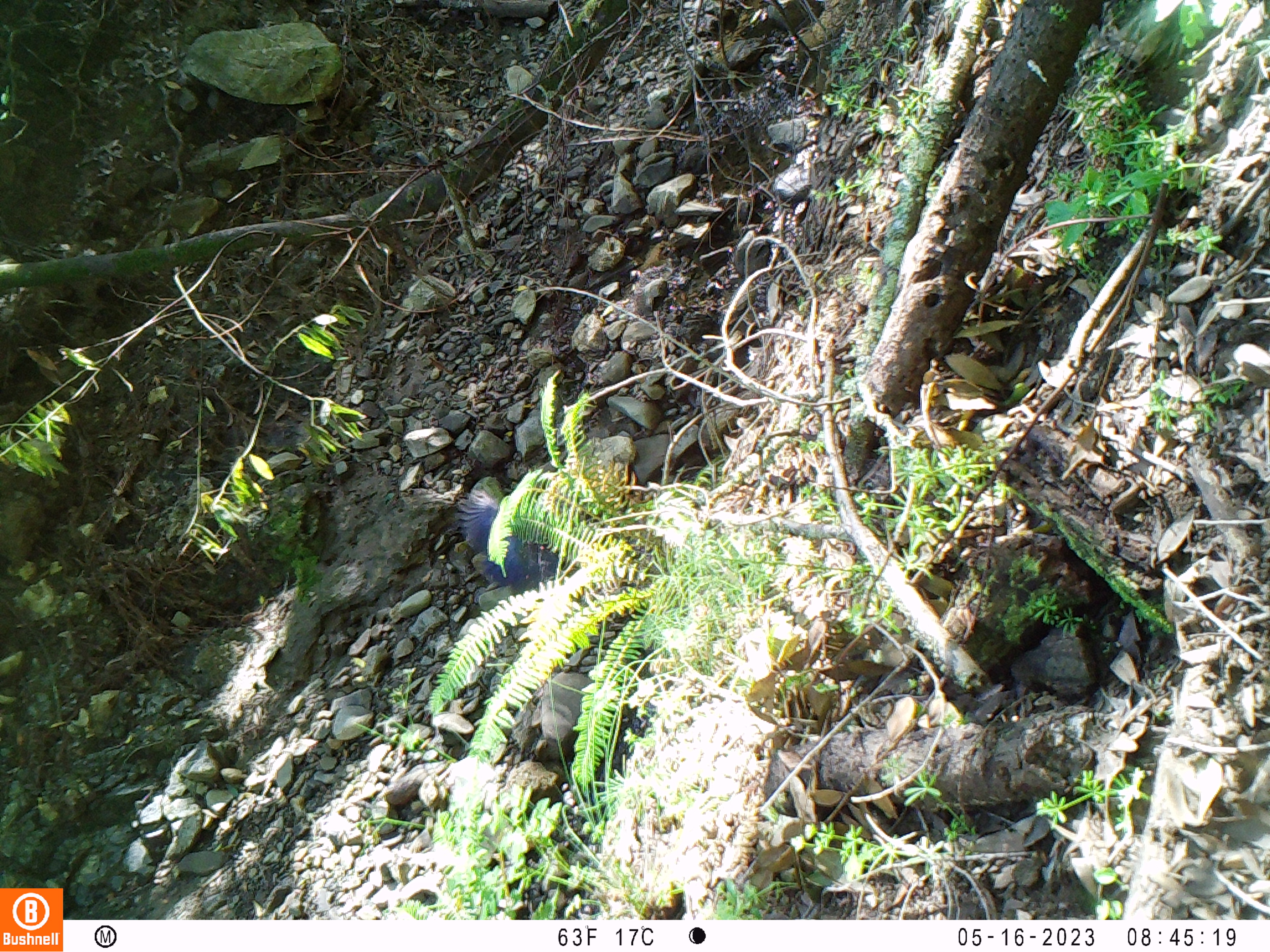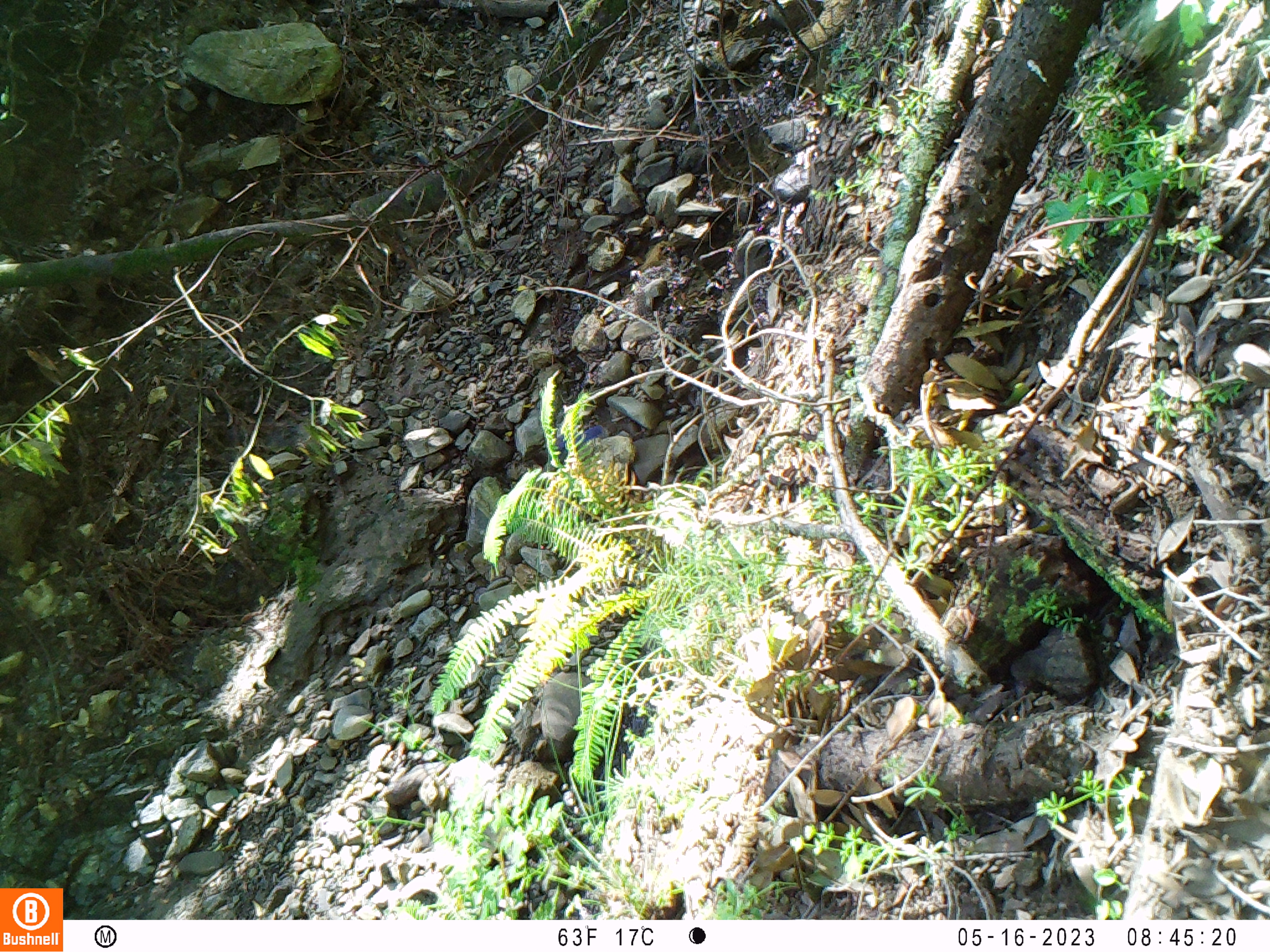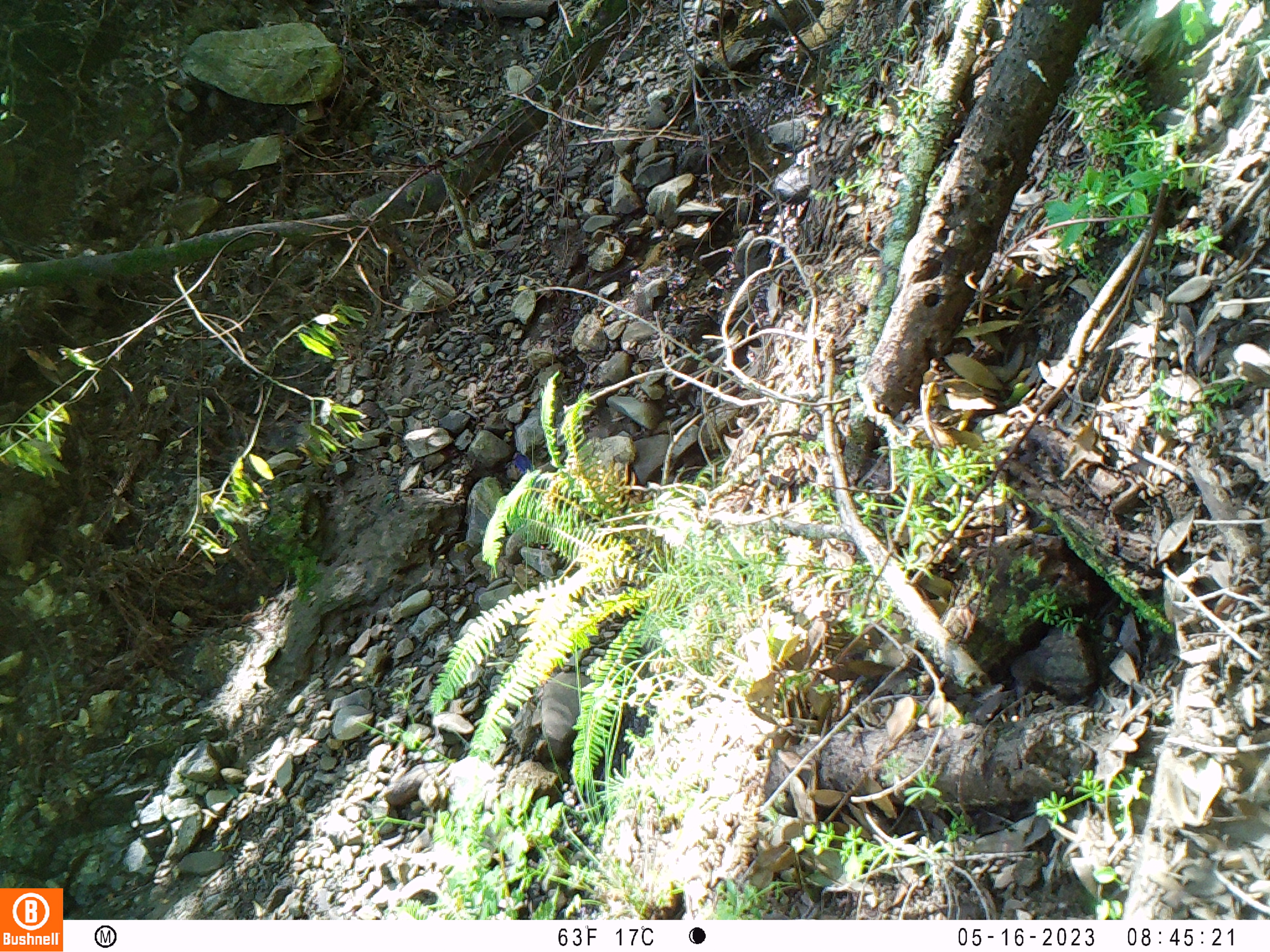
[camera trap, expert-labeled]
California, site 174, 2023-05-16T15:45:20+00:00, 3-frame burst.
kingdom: Animalia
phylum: Chordata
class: Aves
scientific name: Aves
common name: bird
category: unknown bird